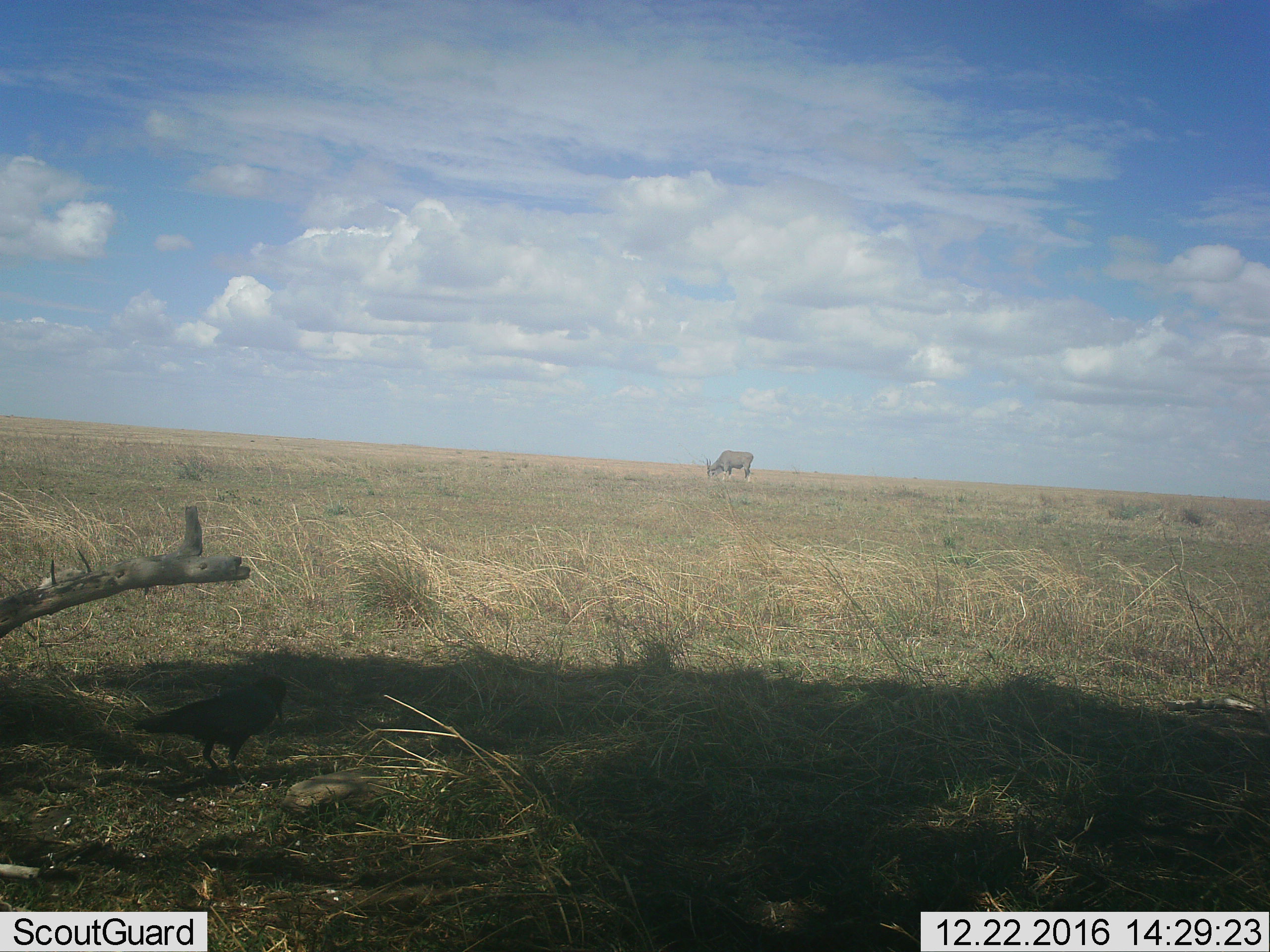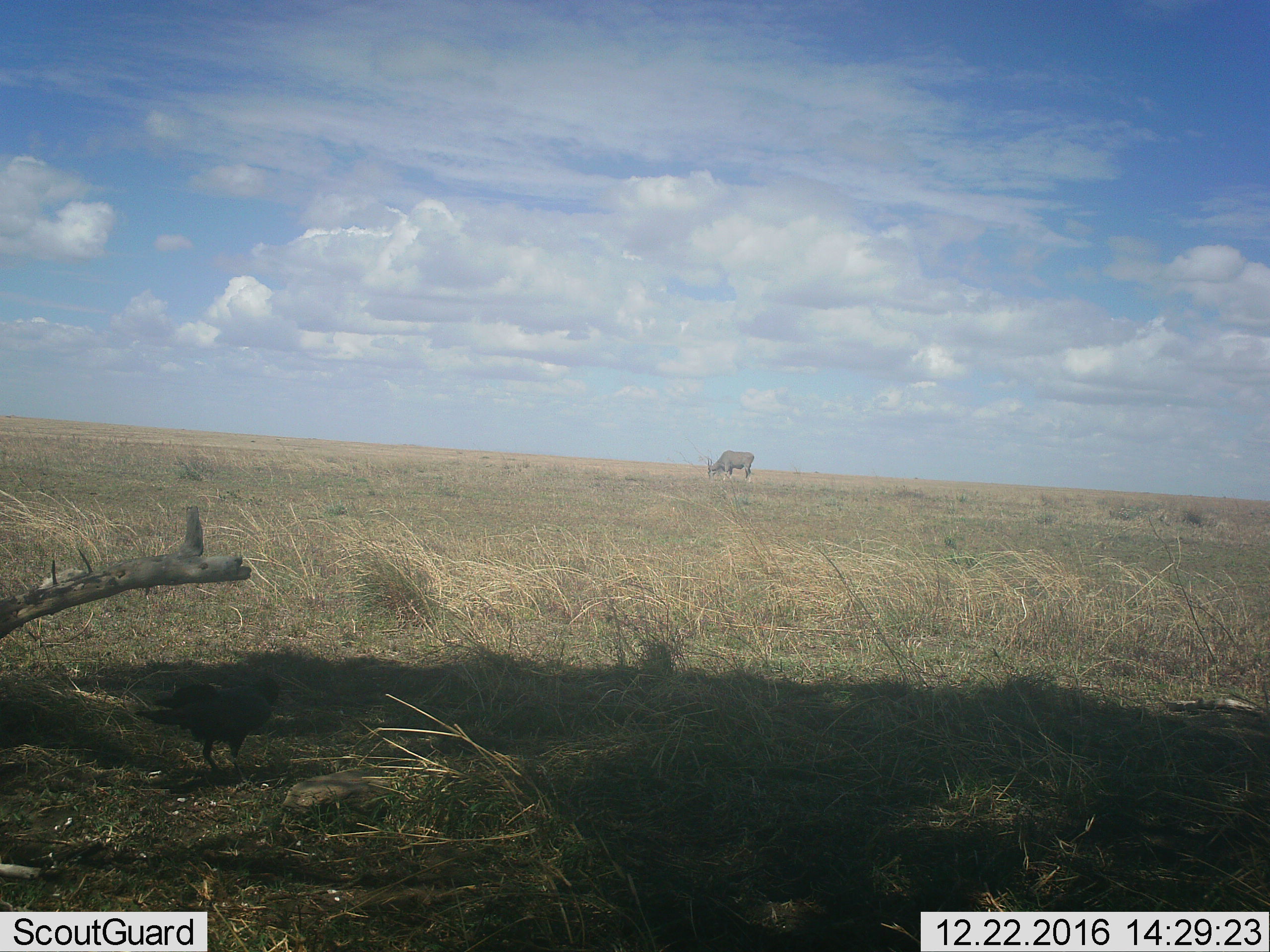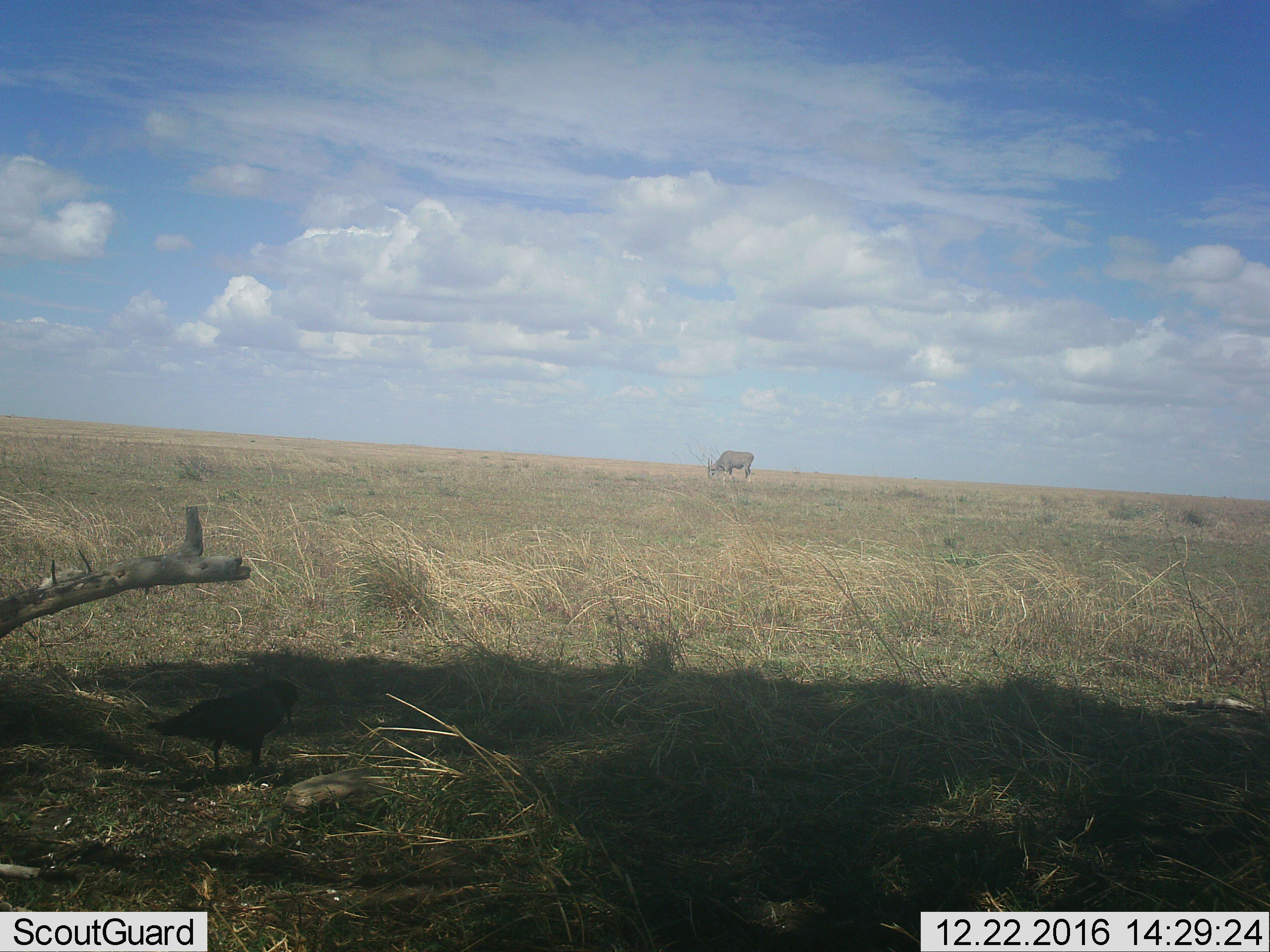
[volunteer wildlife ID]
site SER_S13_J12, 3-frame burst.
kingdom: Animalia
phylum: Chordata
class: Mammalia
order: Artiodactyla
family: Bovidae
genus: Tragelaphus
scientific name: Tragelaphus oryx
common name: eland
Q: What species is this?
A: Eland (Tragelaphus oryx).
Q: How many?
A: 1.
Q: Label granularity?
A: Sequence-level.